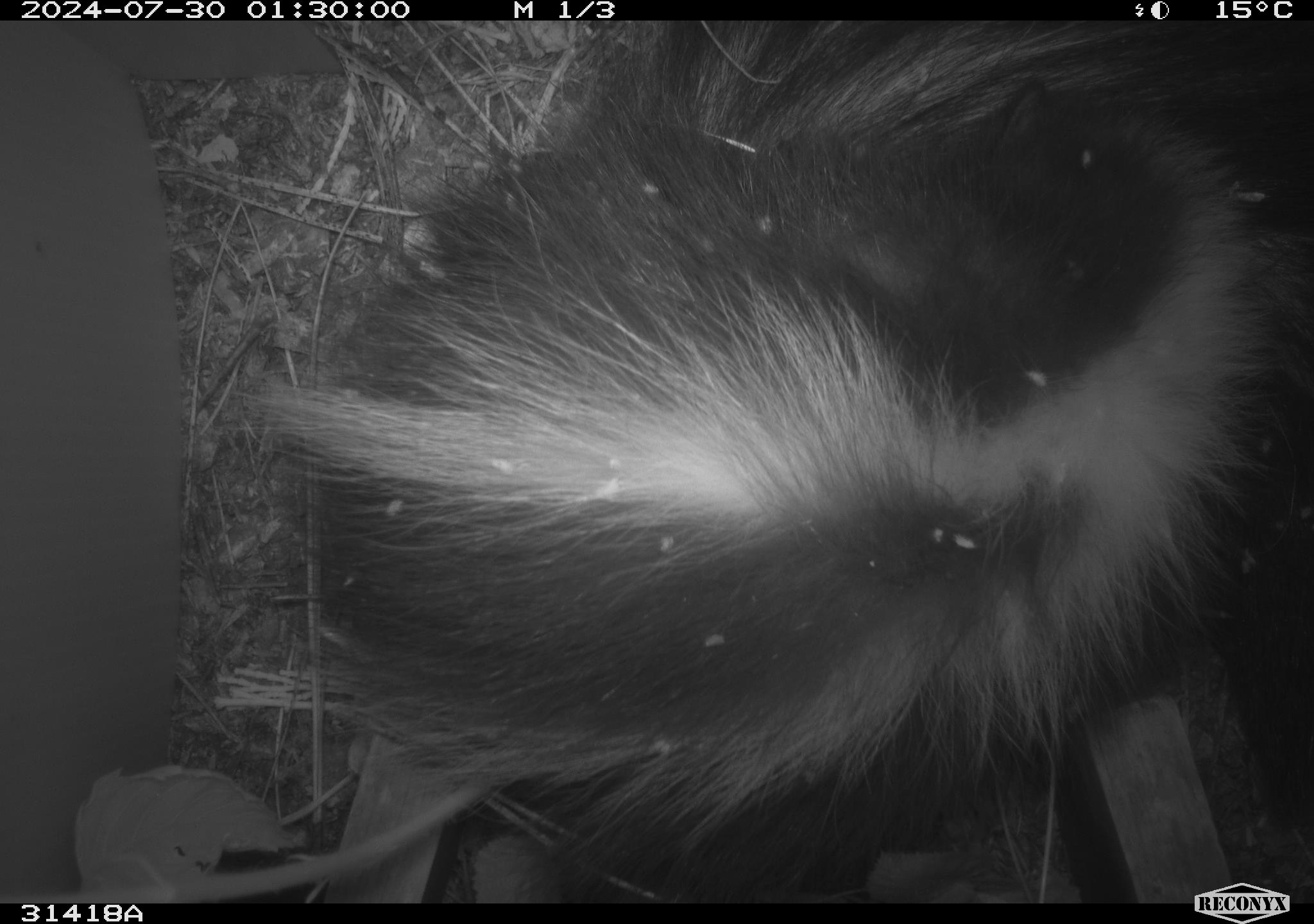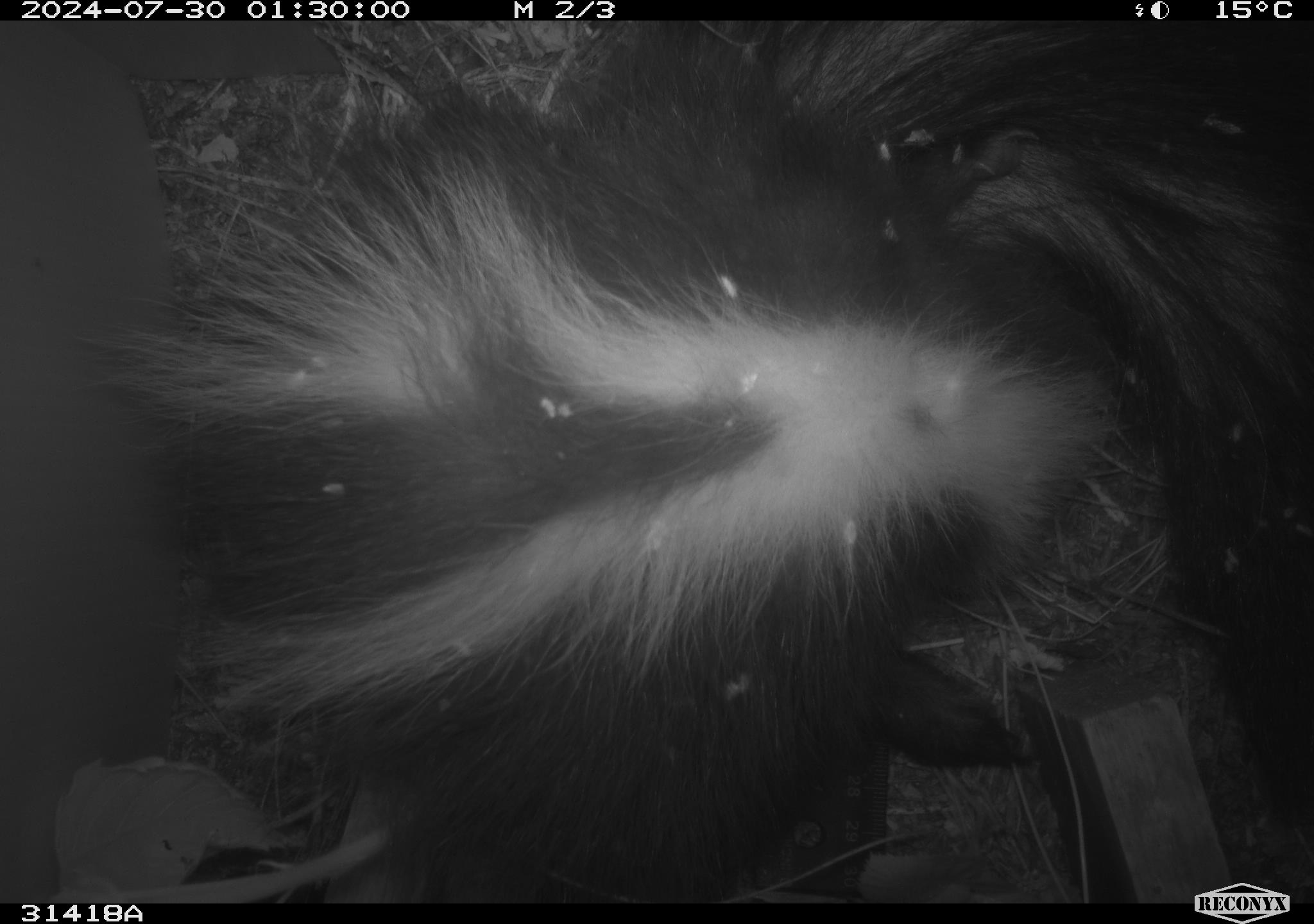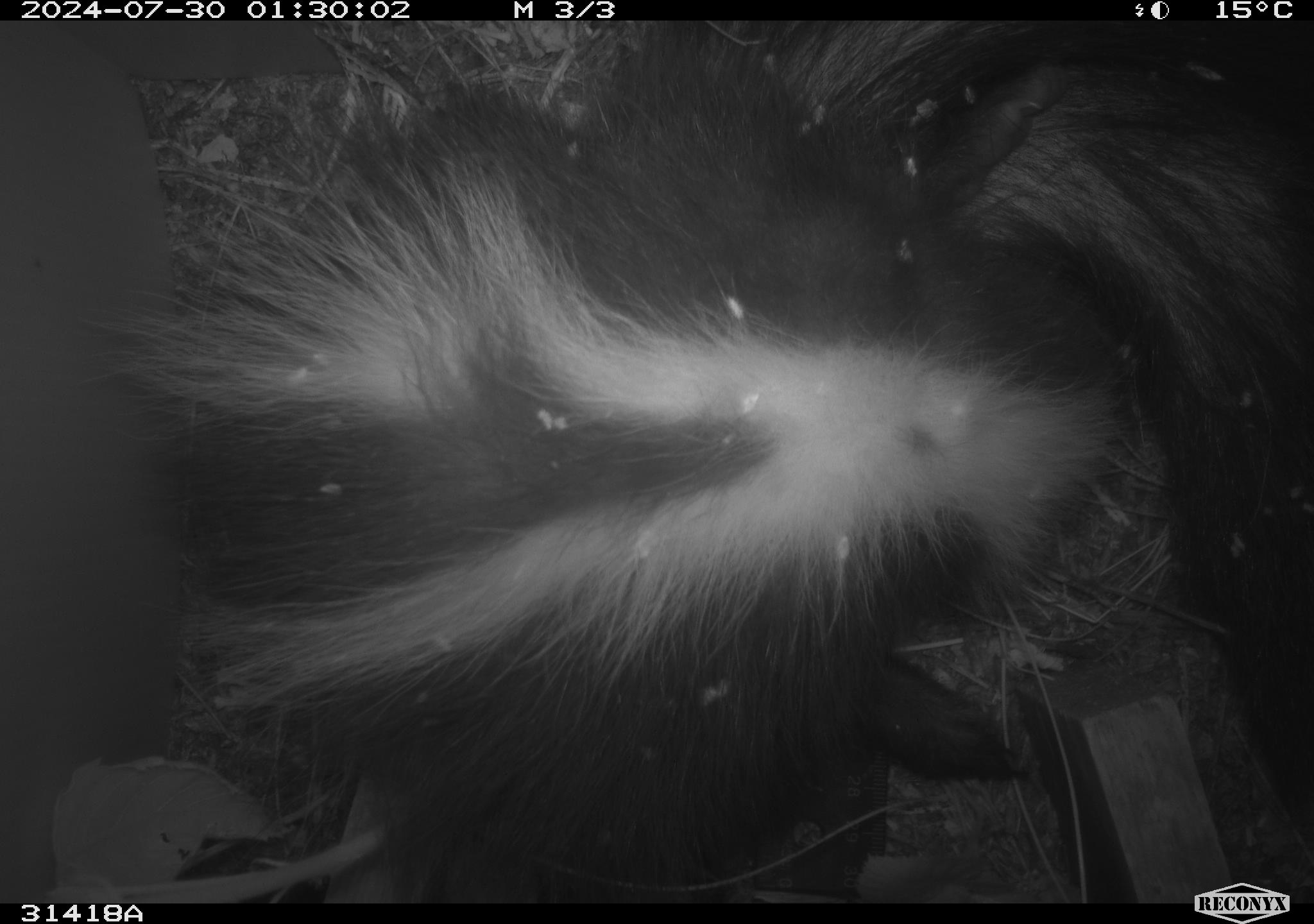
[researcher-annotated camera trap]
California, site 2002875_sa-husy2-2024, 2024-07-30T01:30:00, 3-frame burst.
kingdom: Animalia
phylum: Chordata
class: Mammalia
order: Carnivora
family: Mephitidae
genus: Mephitis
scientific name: Mephitis mephitis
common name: striped skunk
Striped skunk (Mephitis mephitis).